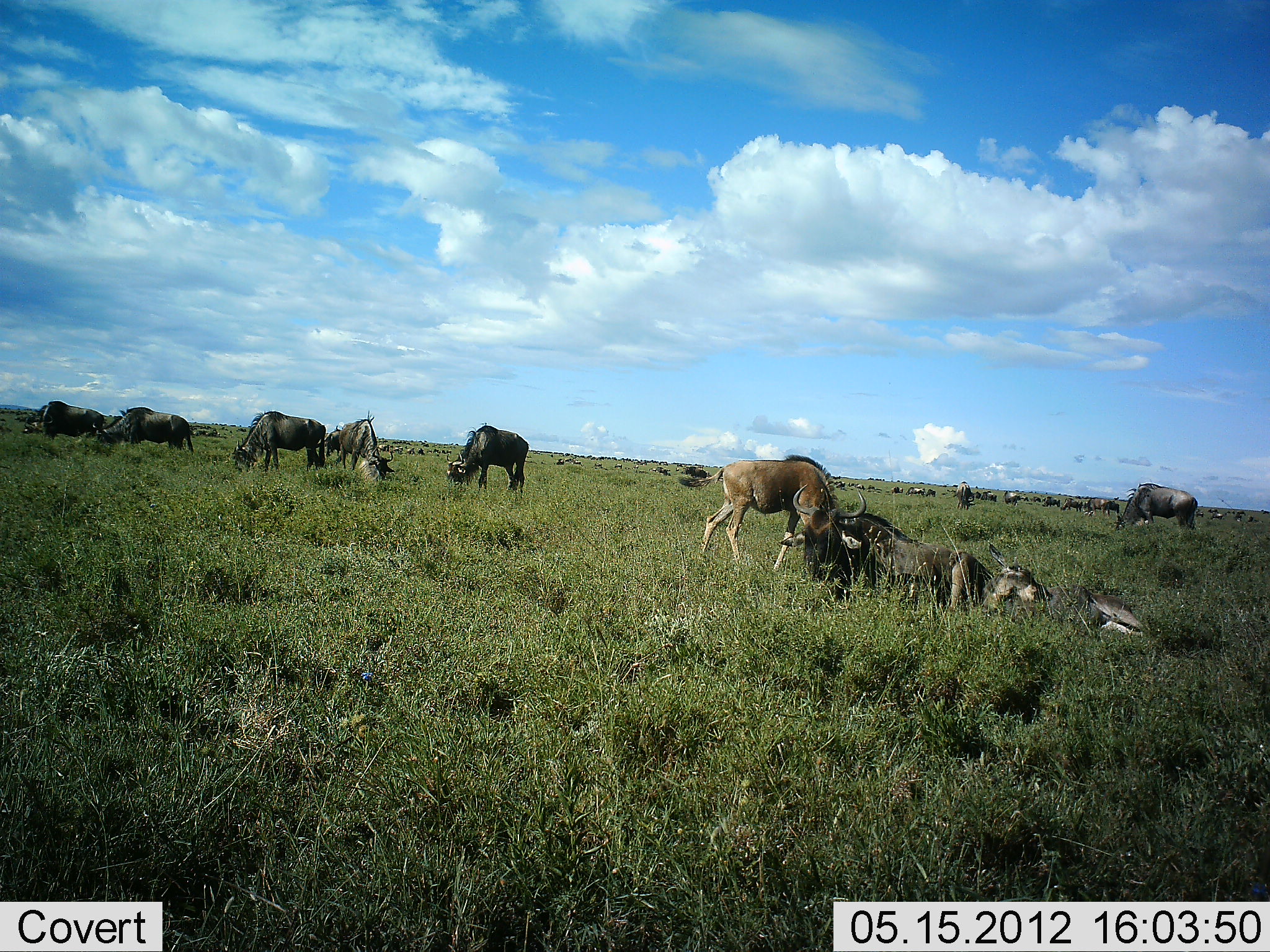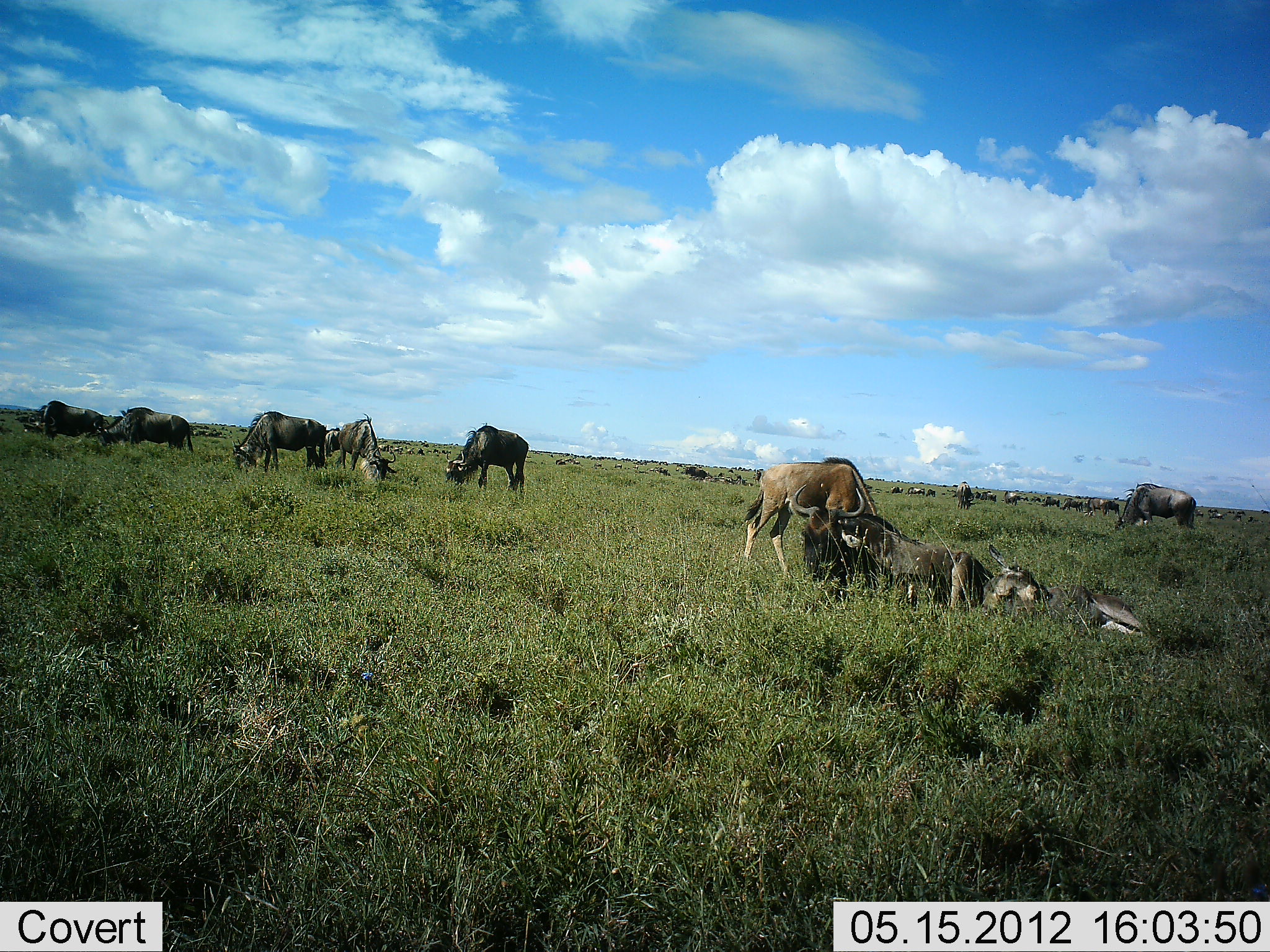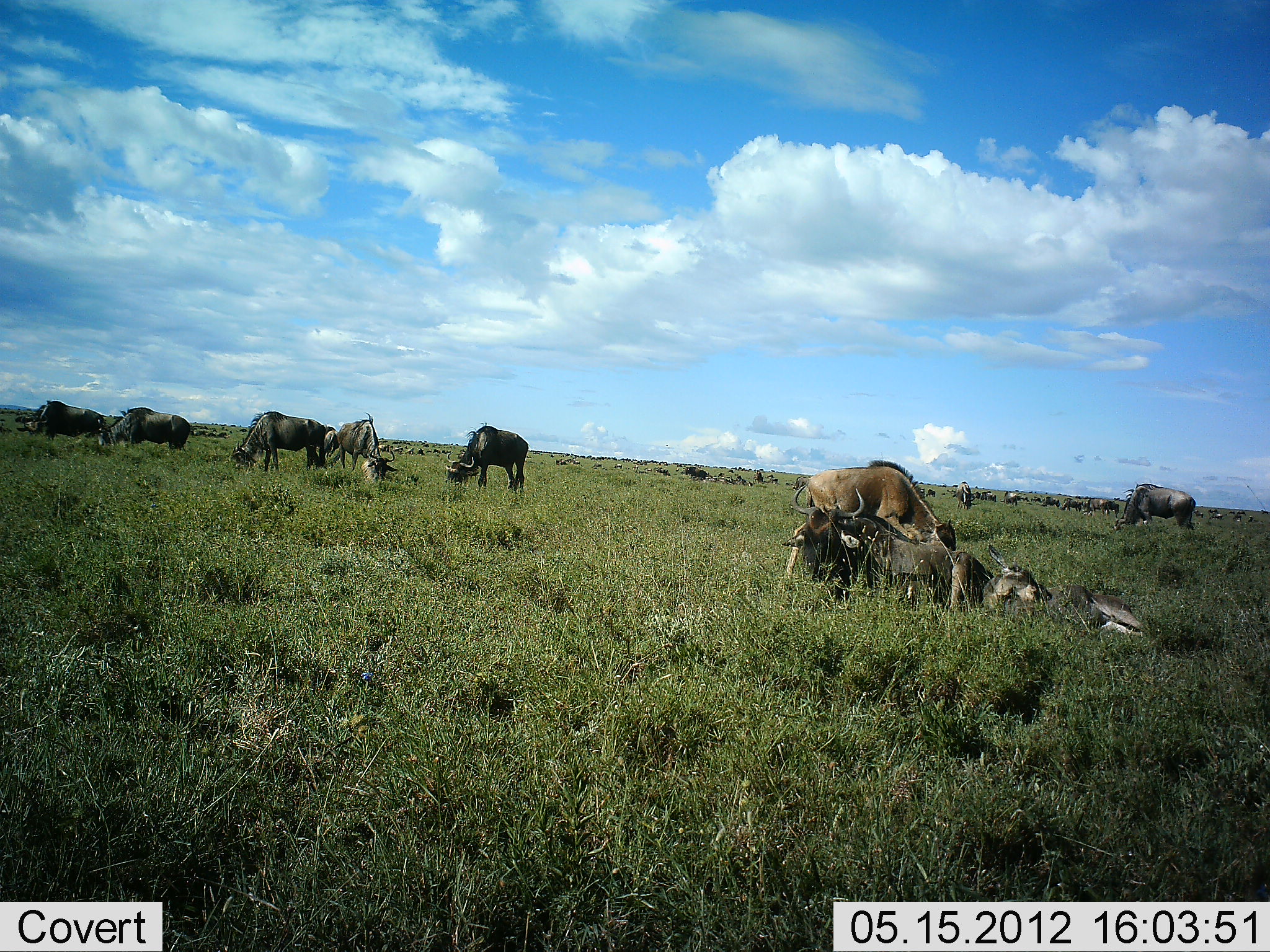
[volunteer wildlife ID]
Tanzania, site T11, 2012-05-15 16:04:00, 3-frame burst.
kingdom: Animalia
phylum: Chordata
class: Mammalia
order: Artiodactyla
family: Bovidae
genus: Connochaetes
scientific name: Connochaetes taurinus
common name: blue wildebeest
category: wildebeest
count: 11-50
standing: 40%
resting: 80%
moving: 20%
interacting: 10%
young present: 30%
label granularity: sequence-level